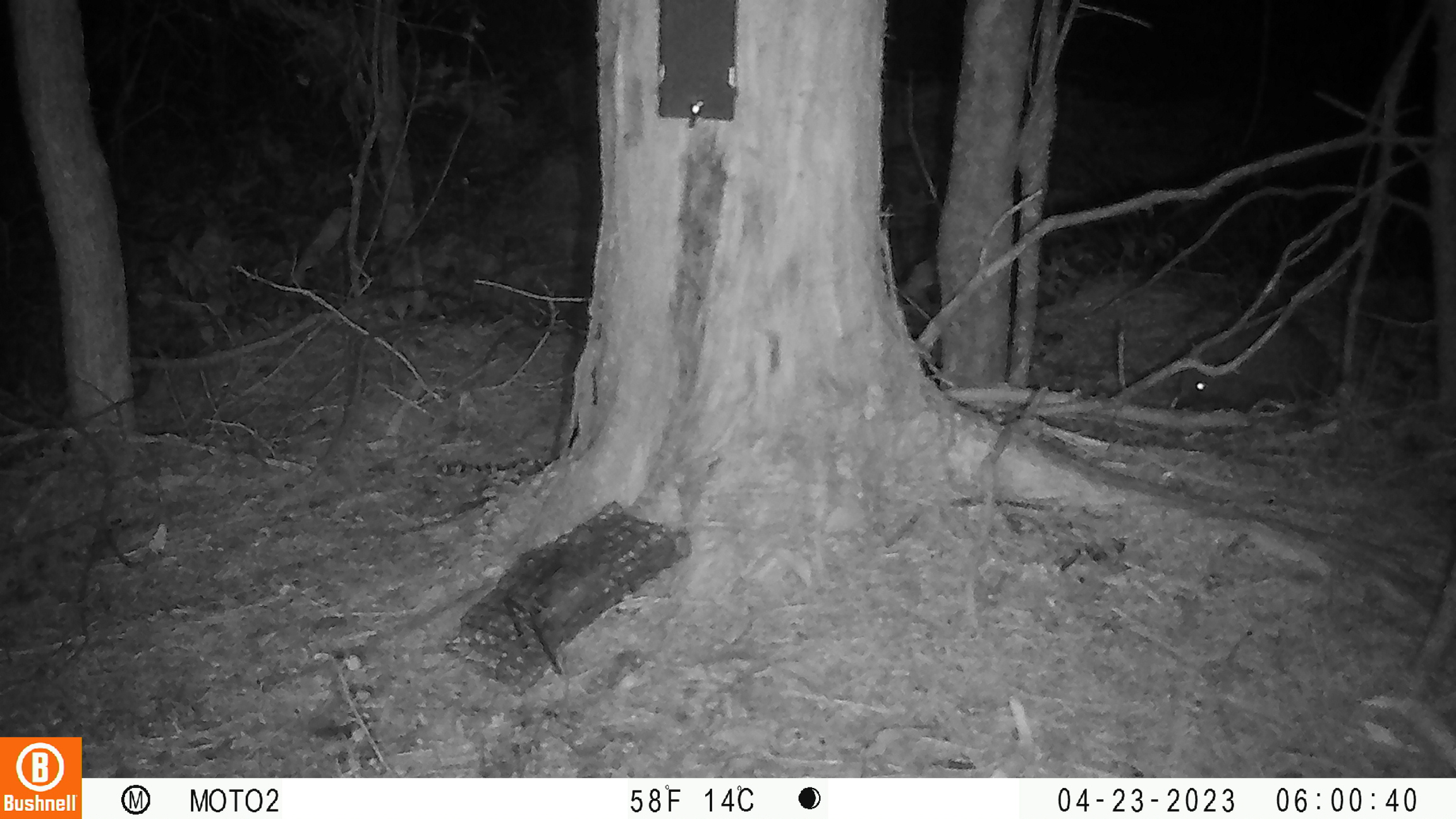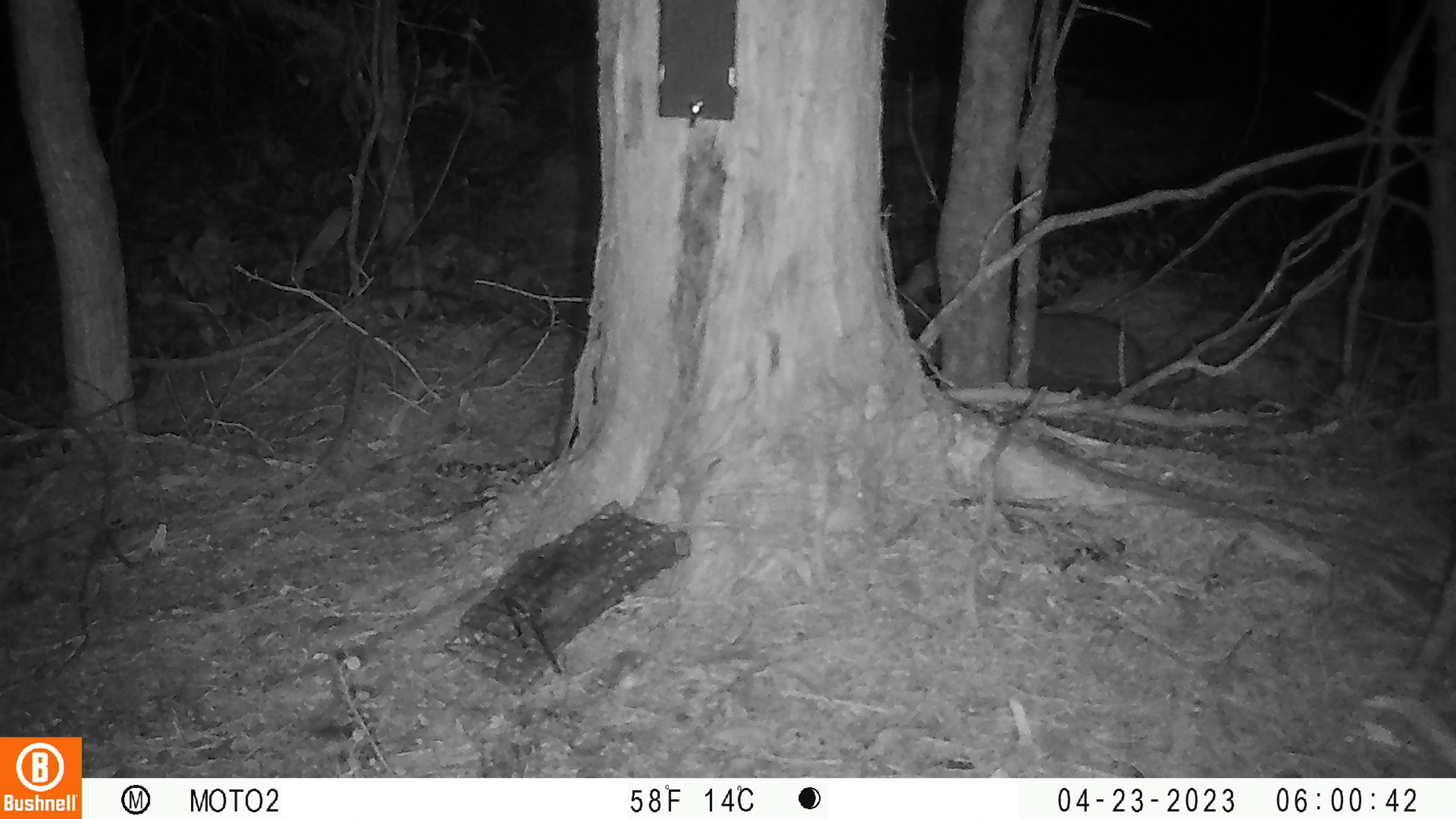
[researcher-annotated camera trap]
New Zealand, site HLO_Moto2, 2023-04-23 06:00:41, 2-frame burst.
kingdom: Animalia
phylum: Chordata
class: Mammalia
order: Eulipotyphla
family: Erinaceidae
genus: Erinaceus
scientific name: Erinaceus europaeus europaeus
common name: european hedgehog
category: hedgehog